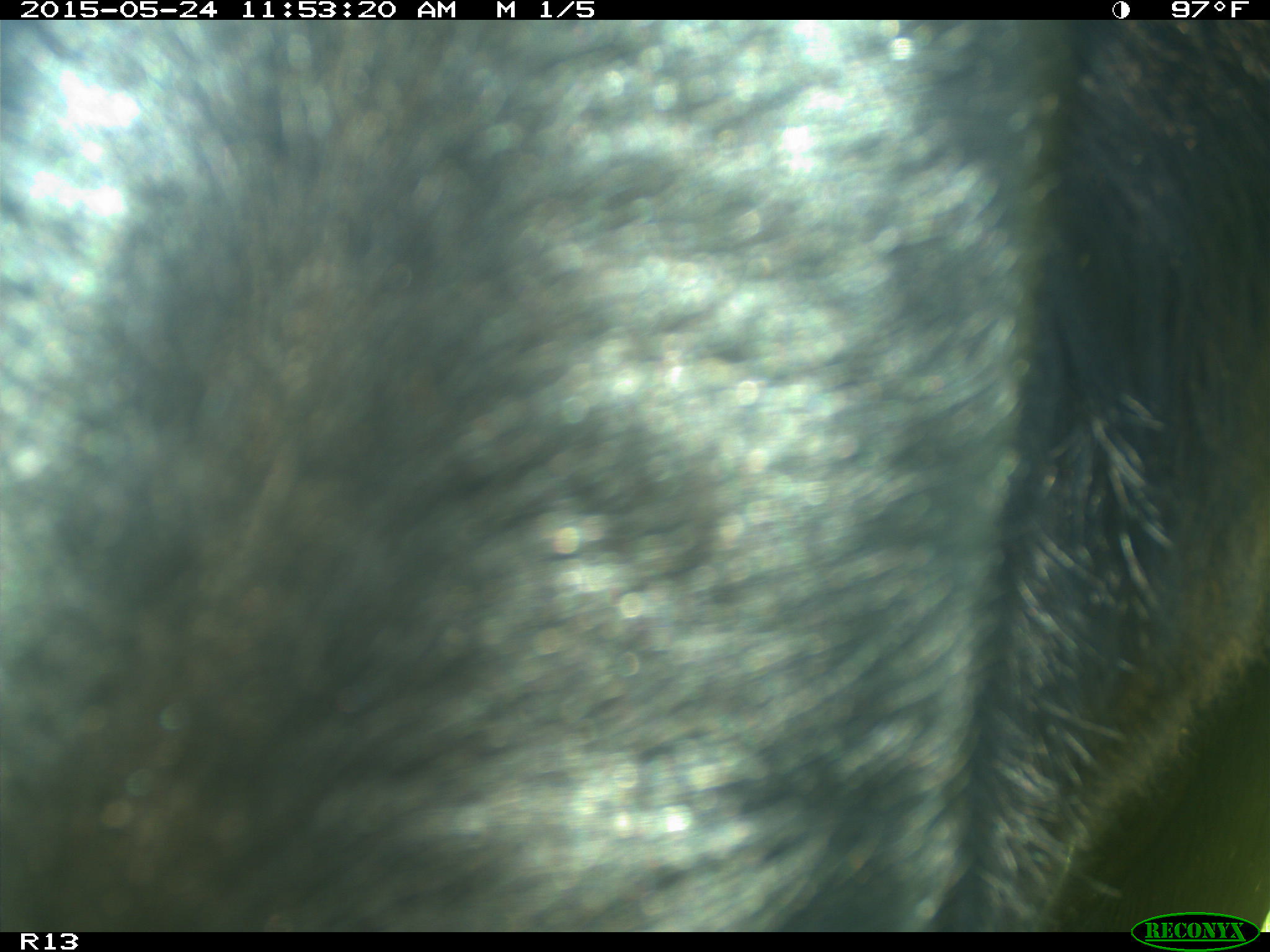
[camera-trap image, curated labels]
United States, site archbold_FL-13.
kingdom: Animalia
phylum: Chordata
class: Mammalia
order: Artiodactyla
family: Bovidae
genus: Bos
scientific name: Bos taurus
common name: domestic cow